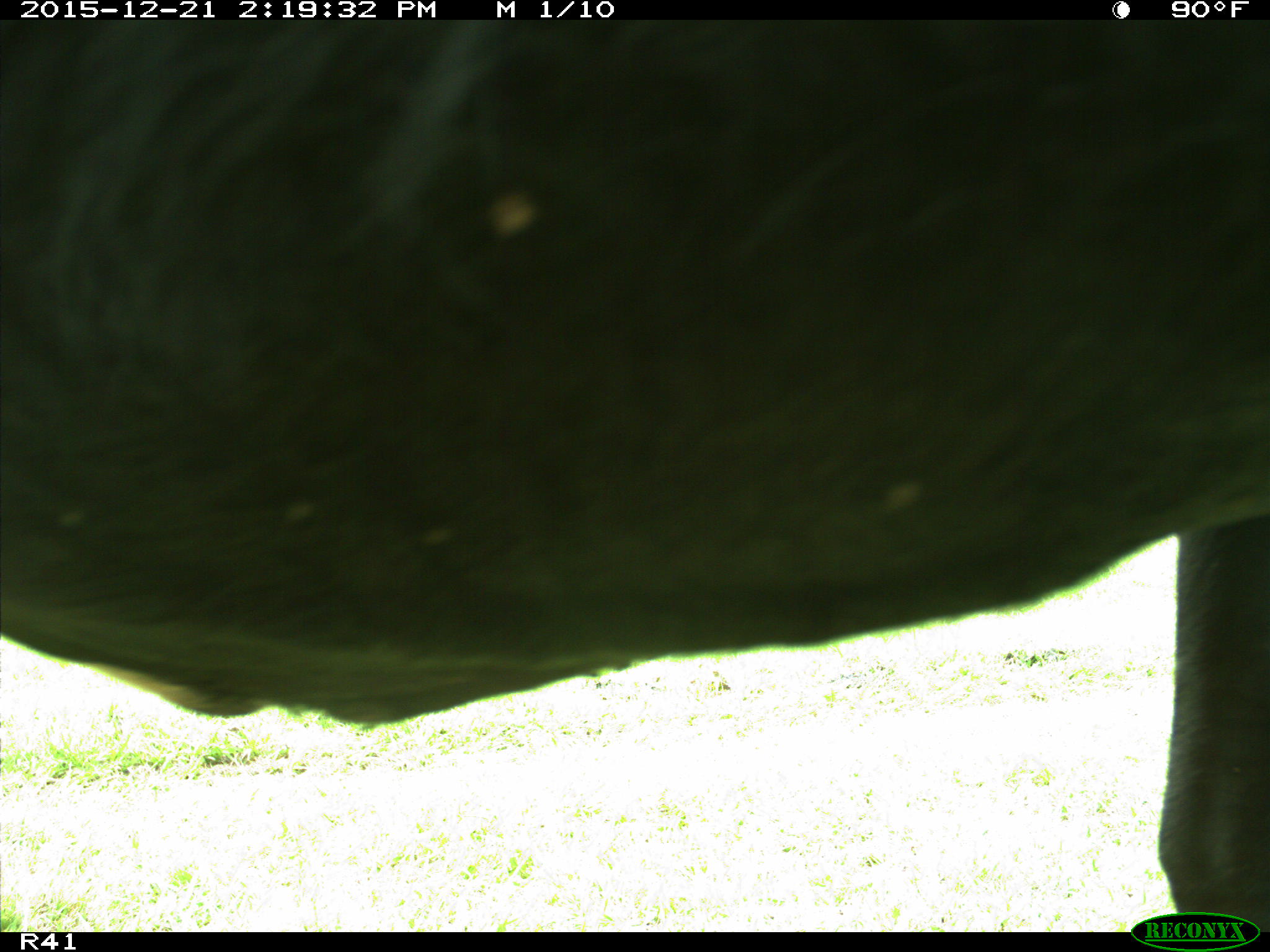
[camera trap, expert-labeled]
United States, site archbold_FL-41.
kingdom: Animalia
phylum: Chordata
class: Mammalia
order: Artiodactyla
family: Bovidae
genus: Bos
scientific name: Bos taurus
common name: domestic cow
Bos taurus (domestic cow).